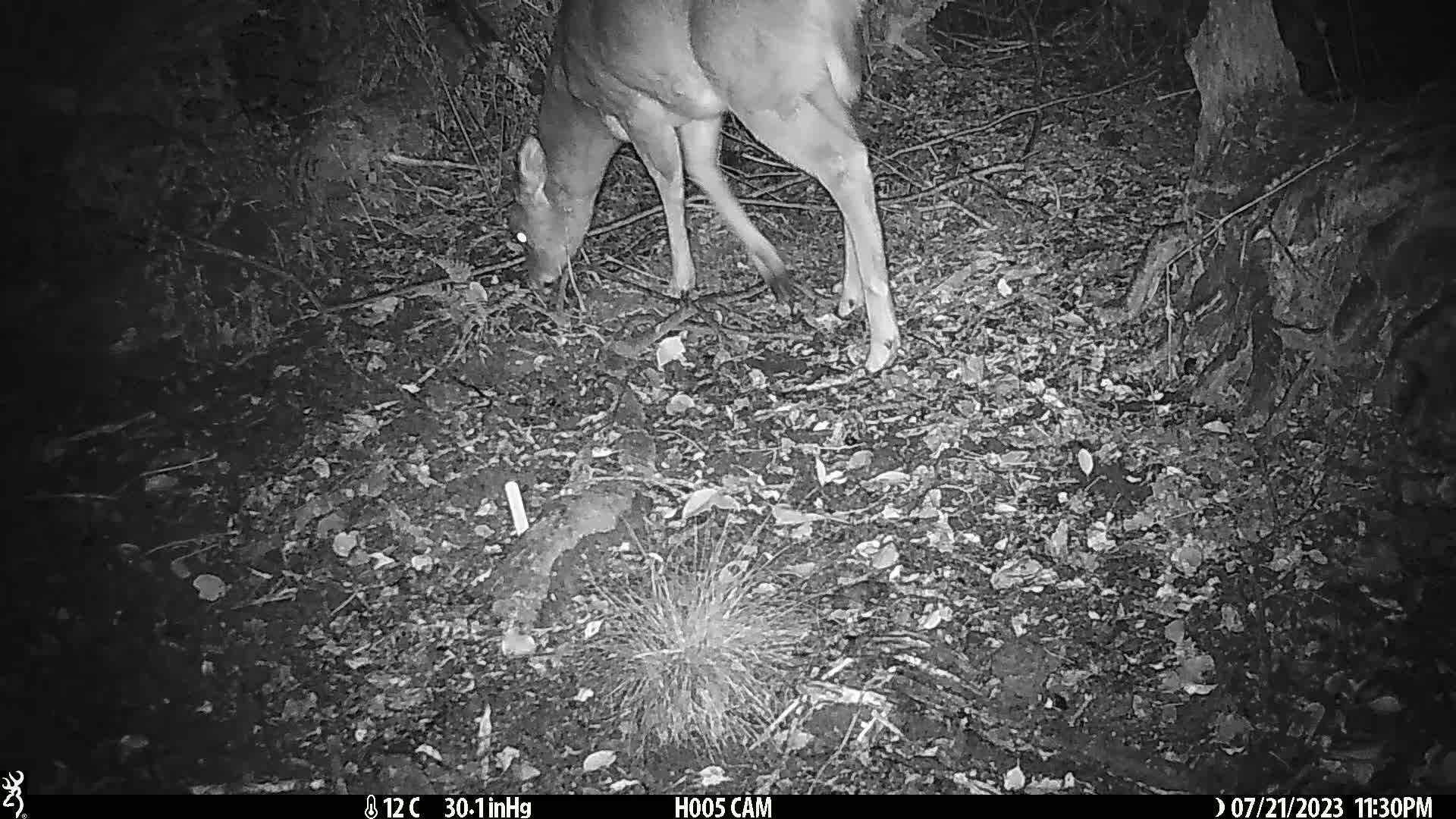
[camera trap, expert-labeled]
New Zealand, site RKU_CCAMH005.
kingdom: Animalia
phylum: Chordata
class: Mammalia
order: Artiodactyla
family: Cervidae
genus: Odocoileus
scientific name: Odocoileus virginianus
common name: white-tailed deer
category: white tailed deer